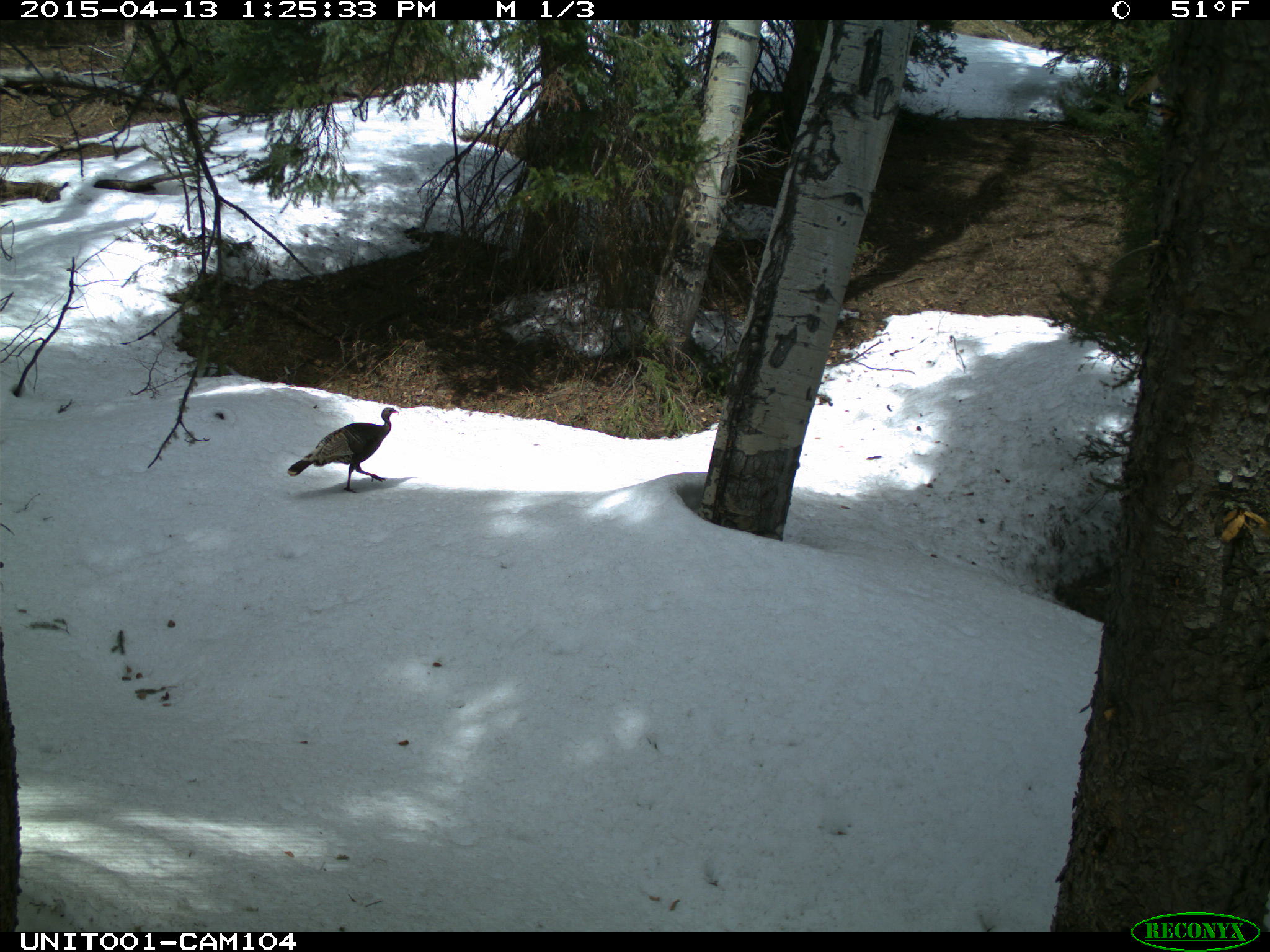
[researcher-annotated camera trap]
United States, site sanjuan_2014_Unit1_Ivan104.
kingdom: Animalia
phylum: Chordata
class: Aves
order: Galliformes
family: Phasianidae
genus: Meleagris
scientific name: Meleagris gallopavo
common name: wild turkey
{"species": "Meleagris gallopavo (wild turkey)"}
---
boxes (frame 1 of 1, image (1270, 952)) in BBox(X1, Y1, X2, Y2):
animal: BBox(287, 407, 399, 493)